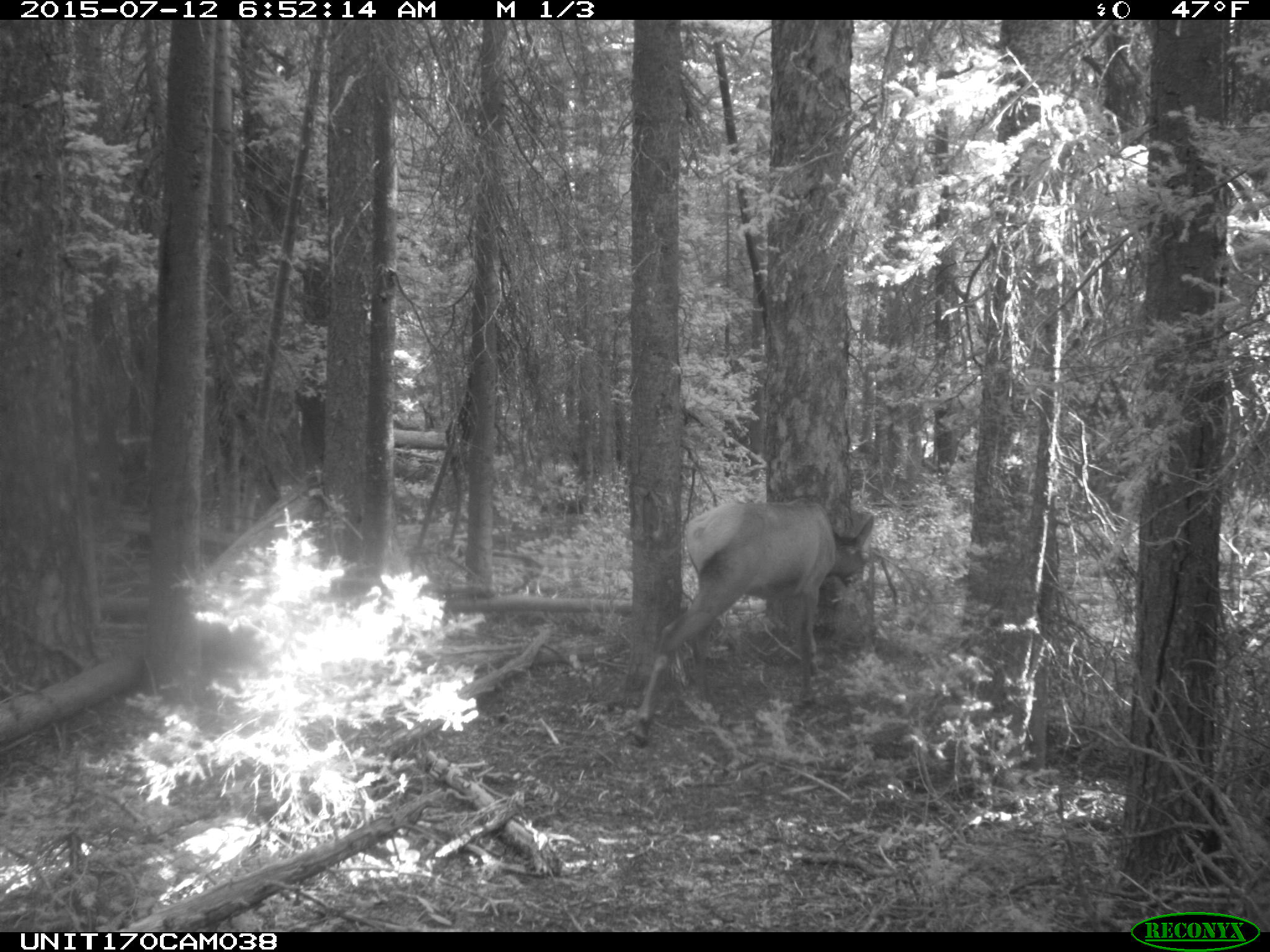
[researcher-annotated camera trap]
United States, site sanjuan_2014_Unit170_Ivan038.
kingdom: Animalia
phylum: Chordata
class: Mammalia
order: Artiodactyla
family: Cervidae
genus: Cervus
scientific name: Cervus elaphus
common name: red deer